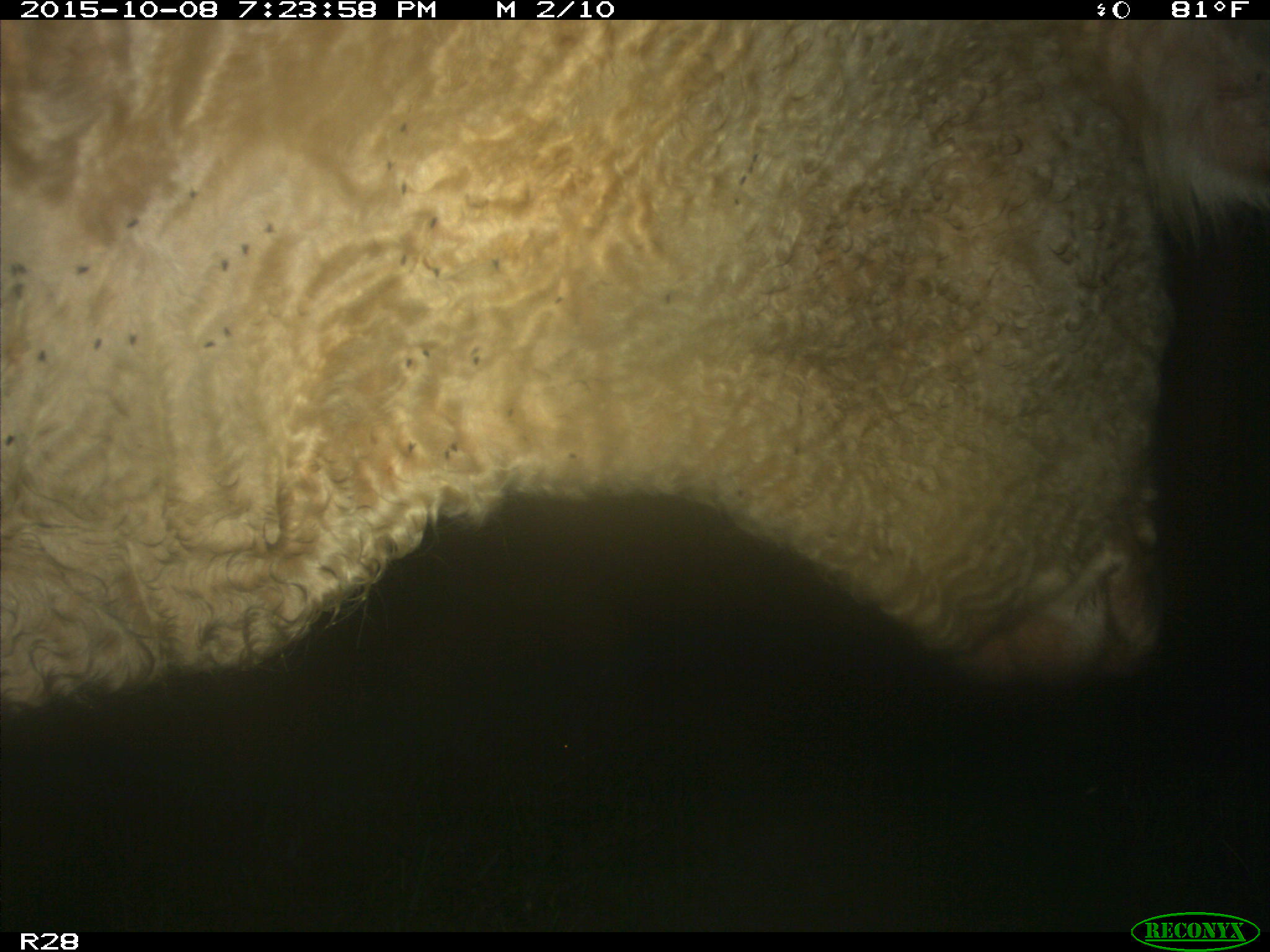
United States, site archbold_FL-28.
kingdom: Animalia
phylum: Chordata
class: Mammalia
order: Artiodactyla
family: Bovidae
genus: Bos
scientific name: Bos taurus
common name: domestic cow